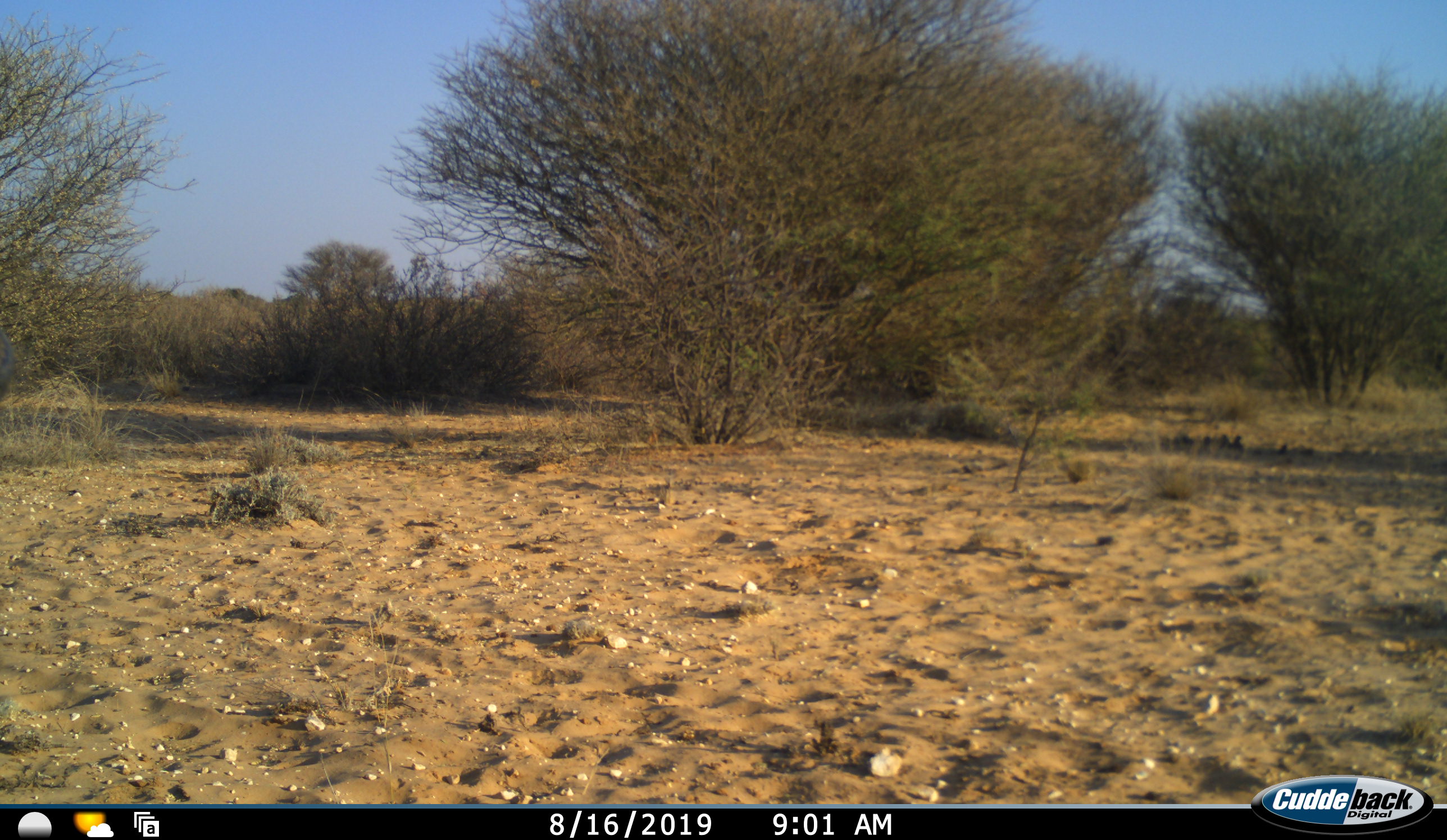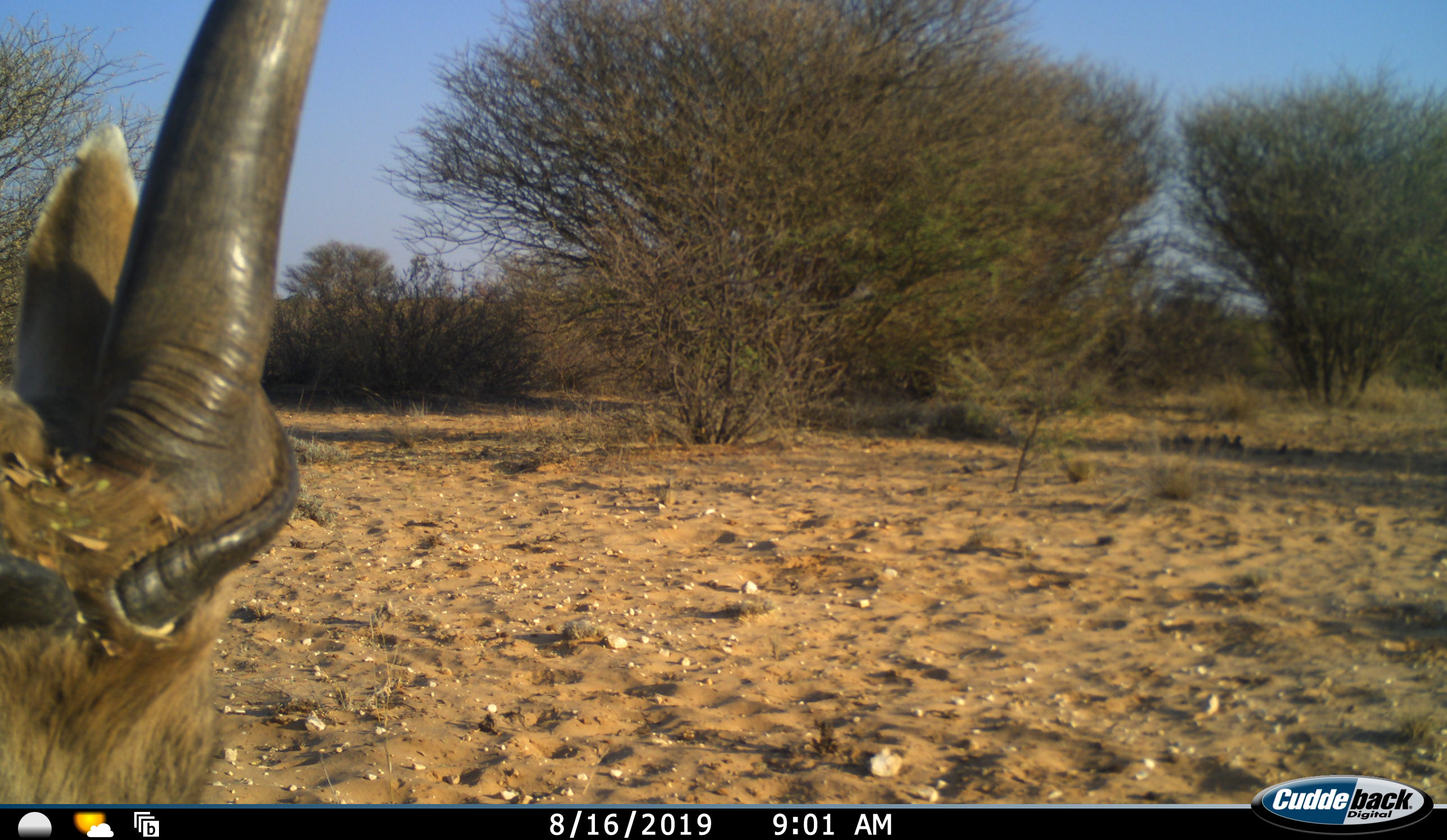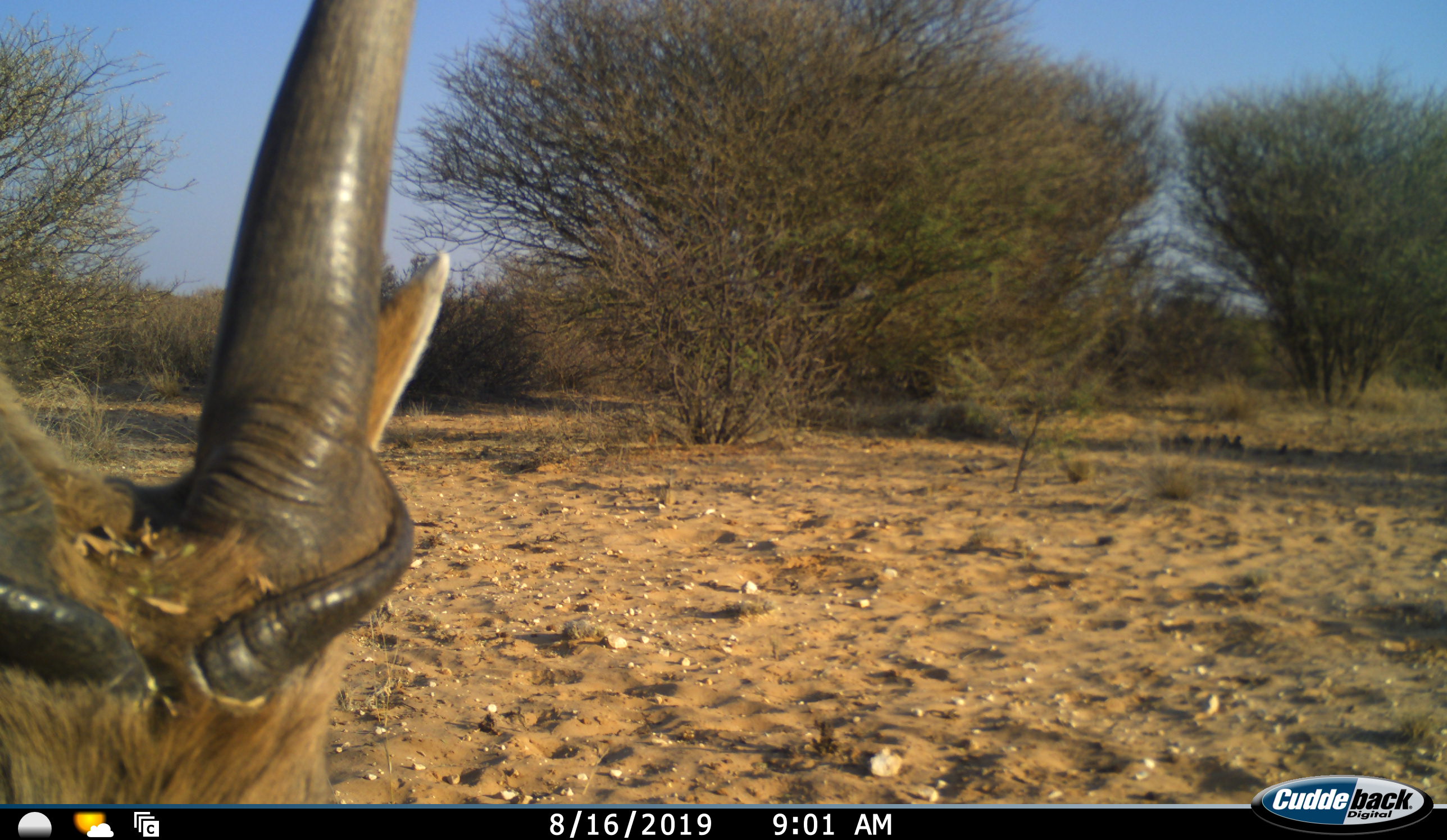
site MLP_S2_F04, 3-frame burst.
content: unidentified animal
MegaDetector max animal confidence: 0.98